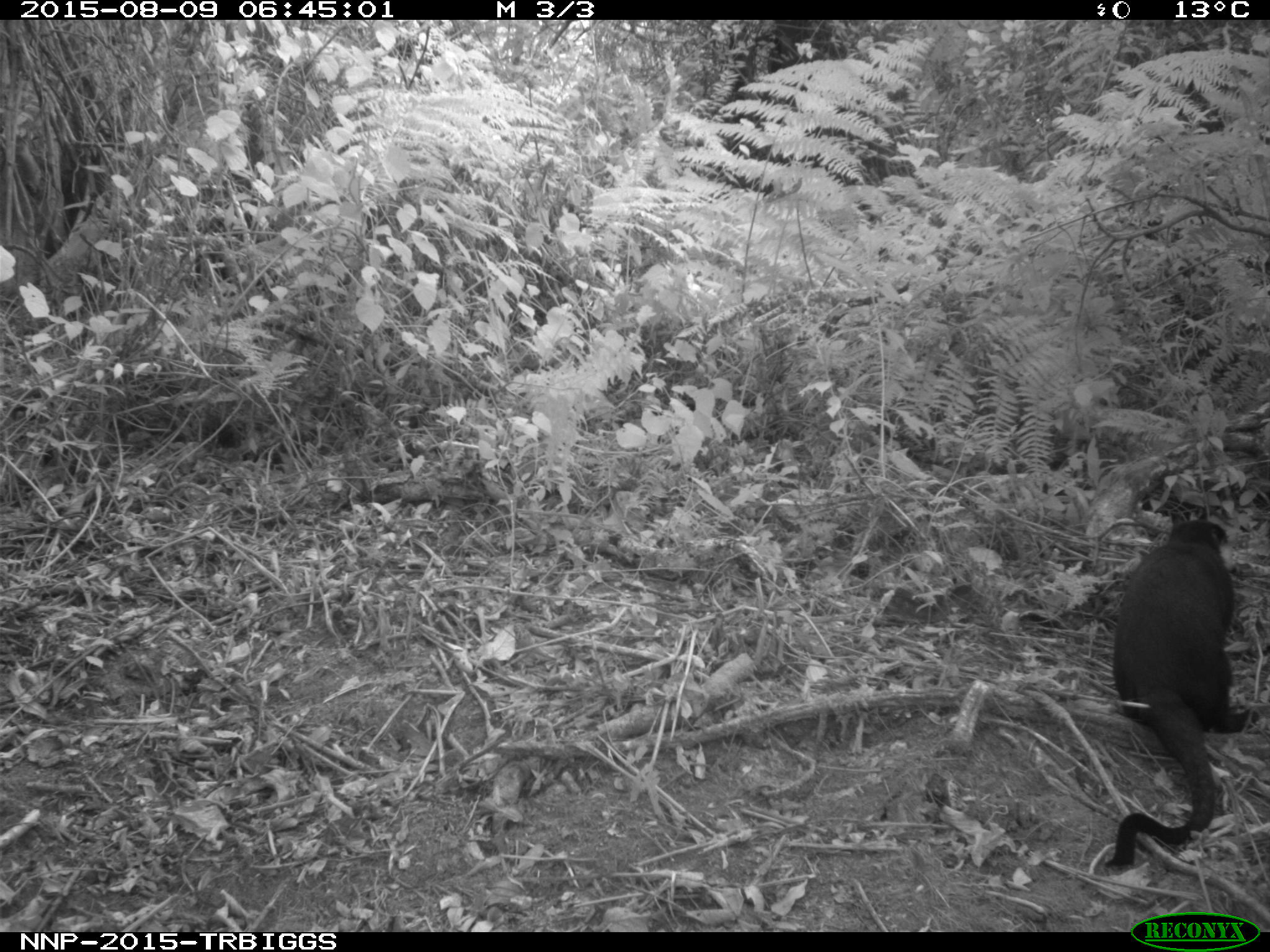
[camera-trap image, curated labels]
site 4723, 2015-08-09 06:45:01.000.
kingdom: Animalia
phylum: Chordata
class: Mammalia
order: Primates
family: Cercopithecidae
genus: Allochrocebus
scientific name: Allochrocebus lhoesti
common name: l'hoest's monkey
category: cercopithecus lhoesti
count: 1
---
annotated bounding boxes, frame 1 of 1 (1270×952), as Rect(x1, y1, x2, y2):
cercopithecus lhoesti: Rect(1102, 517, 1259, 868)